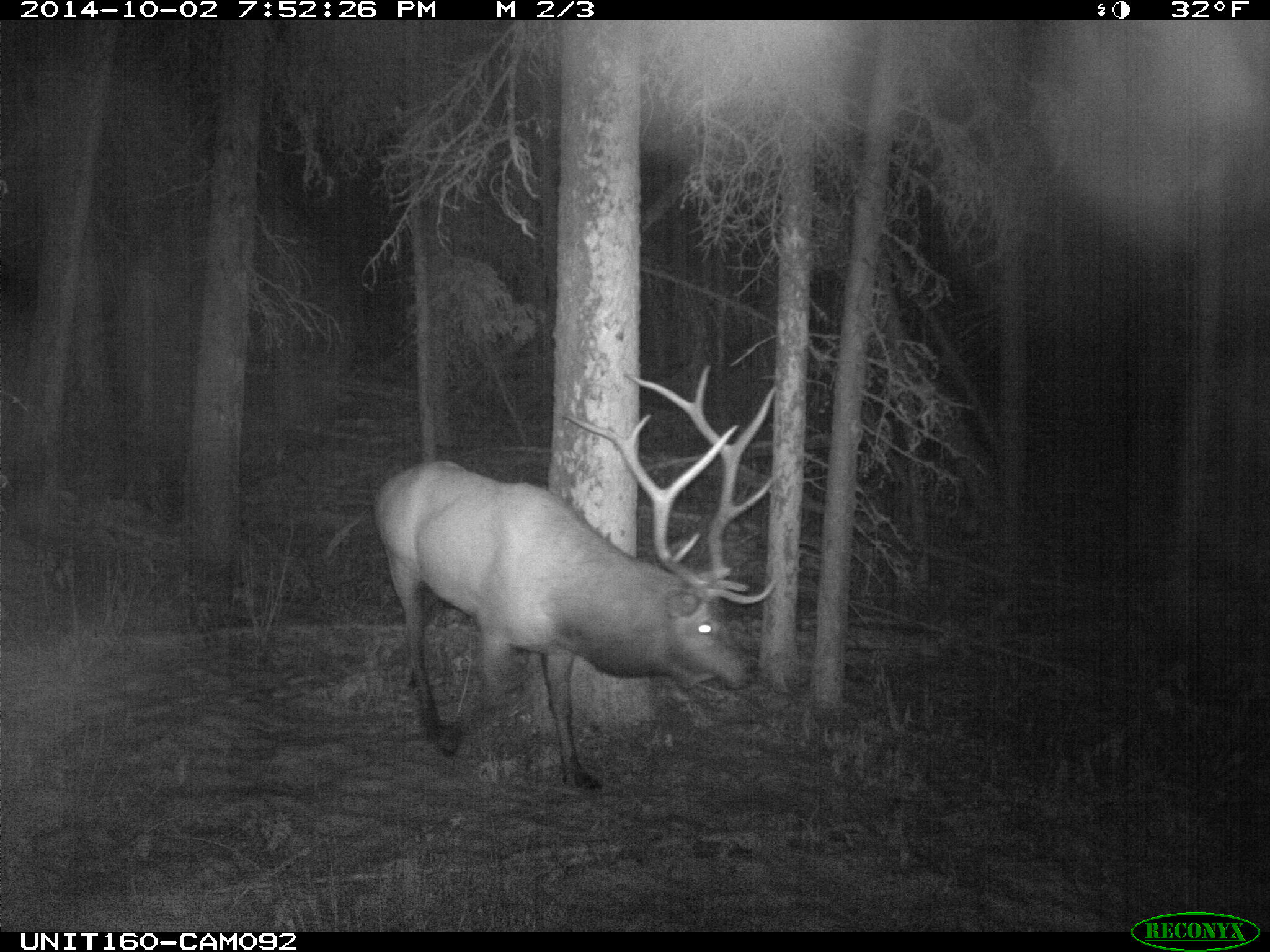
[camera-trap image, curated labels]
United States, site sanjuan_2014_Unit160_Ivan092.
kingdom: Animalia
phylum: Chordata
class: Mammalia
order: Artiodactyla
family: Cervidae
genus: Cervus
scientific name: Cervus elaphus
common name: red deer